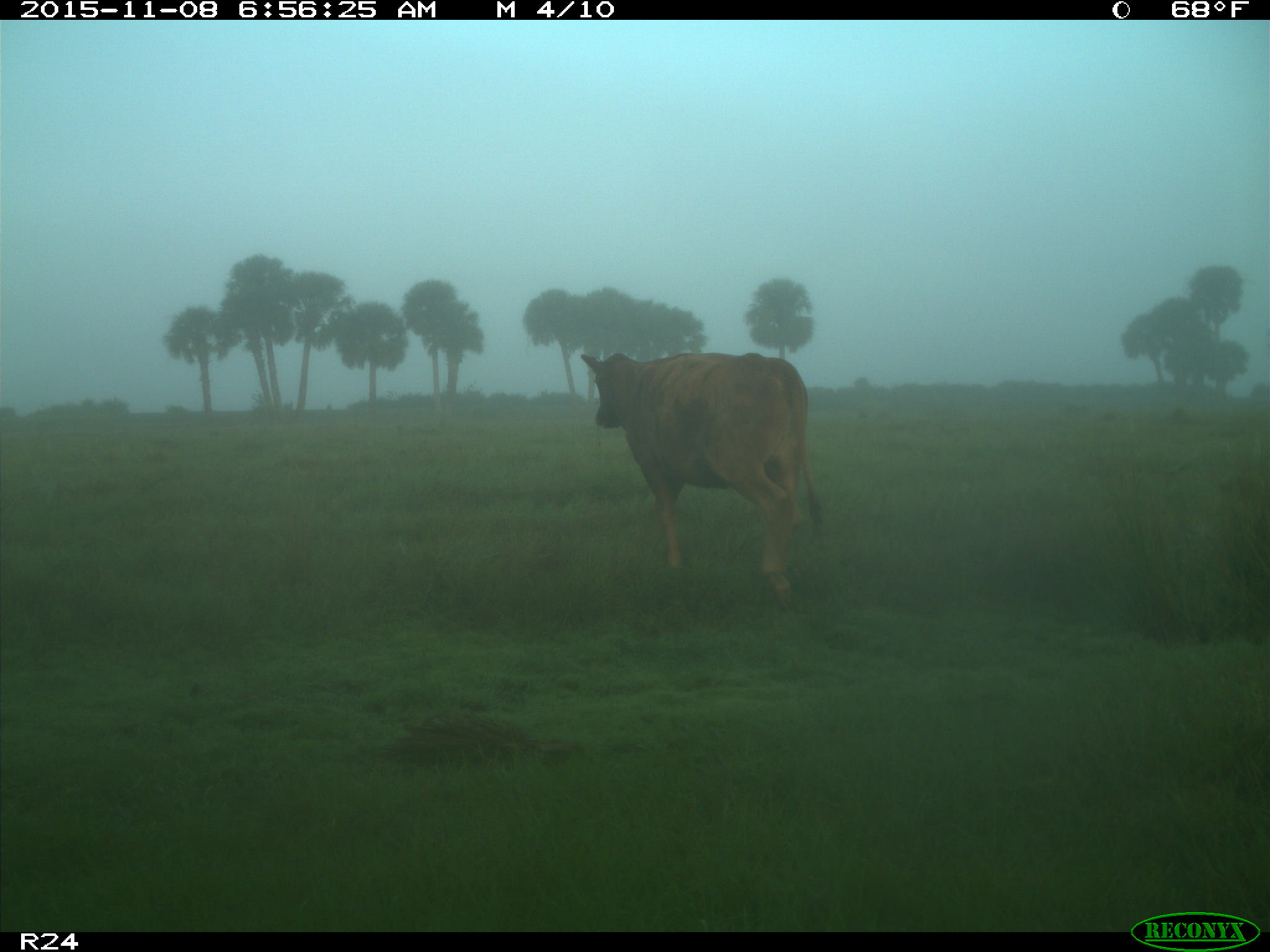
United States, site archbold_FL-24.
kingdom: Animalia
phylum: Chordata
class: Mammalia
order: Artiodactyla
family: Bovidae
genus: Bos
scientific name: Bos taurus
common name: domestic cow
Bos taurus (domestic cow).